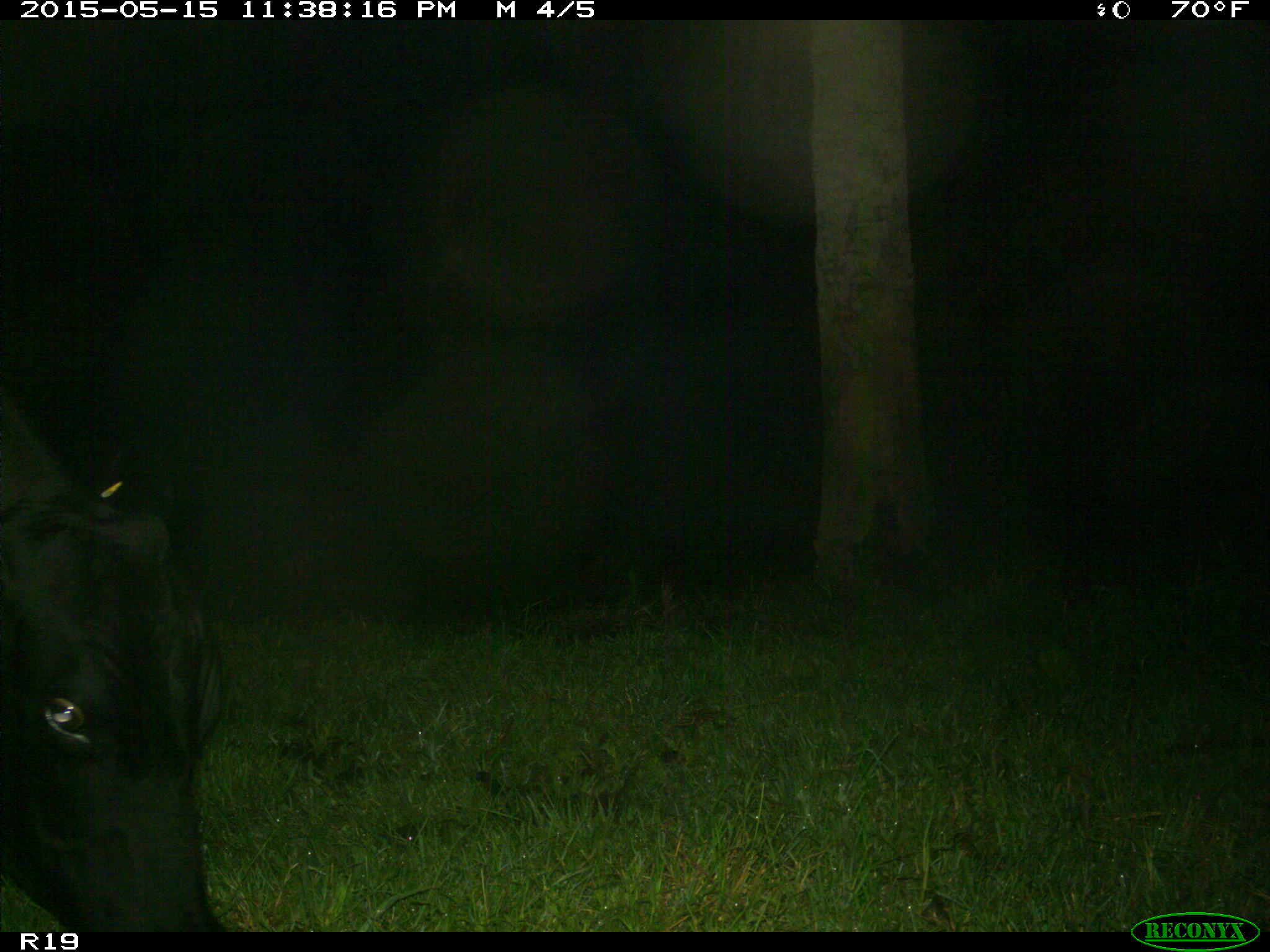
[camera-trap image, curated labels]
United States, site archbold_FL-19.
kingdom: Animalia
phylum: Chordata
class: Mammalia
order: Artiodactyla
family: Bovidae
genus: Bos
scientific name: Bos taurus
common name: domestic cow